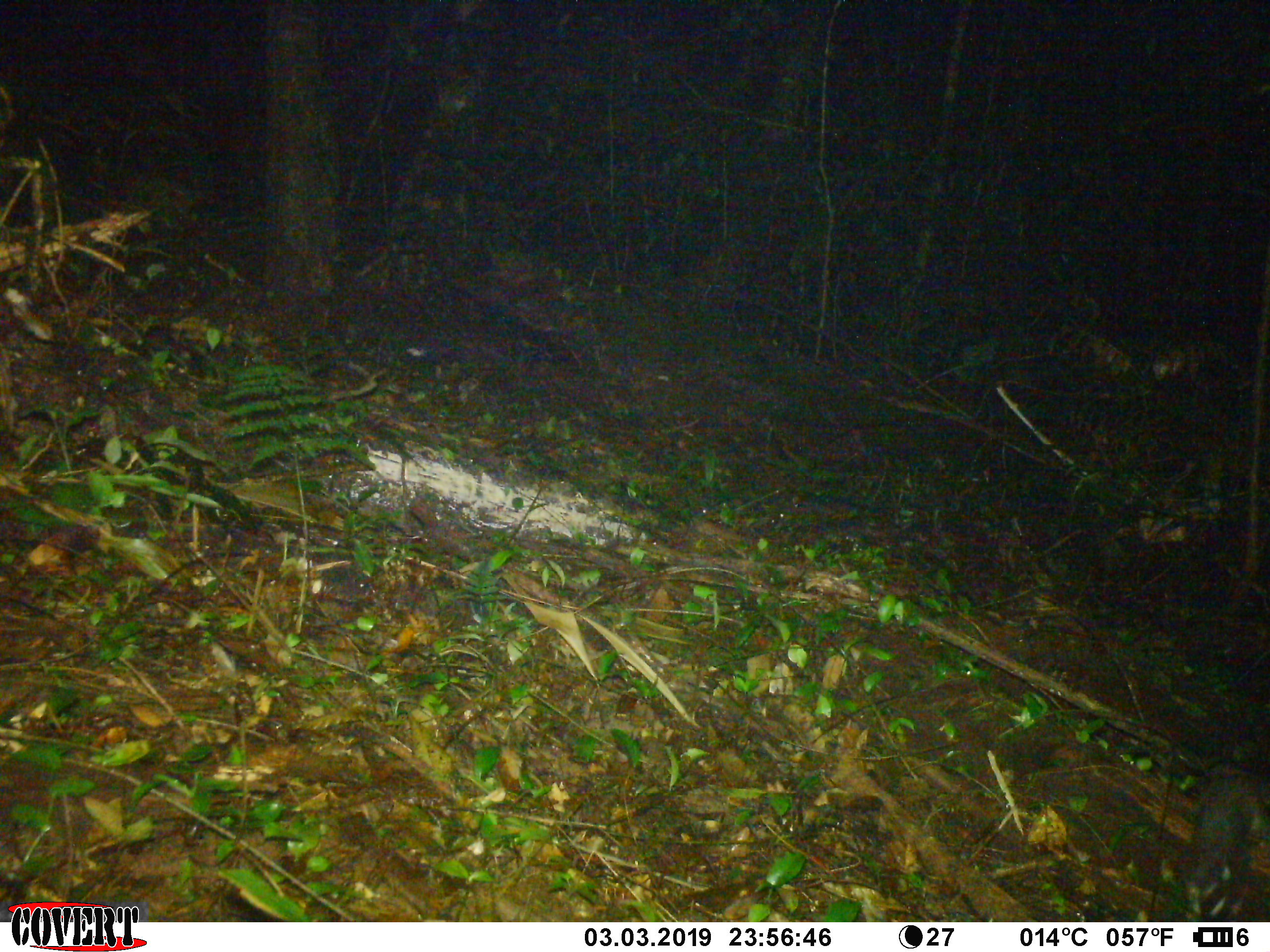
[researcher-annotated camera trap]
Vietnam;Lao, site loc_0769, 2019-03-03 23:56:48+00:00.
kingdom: Animalia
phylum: Chordata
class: Mammalia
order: Carnivora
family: Mustelidae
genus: Melogale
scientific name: Melogale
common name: ferret badger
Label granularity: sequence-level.